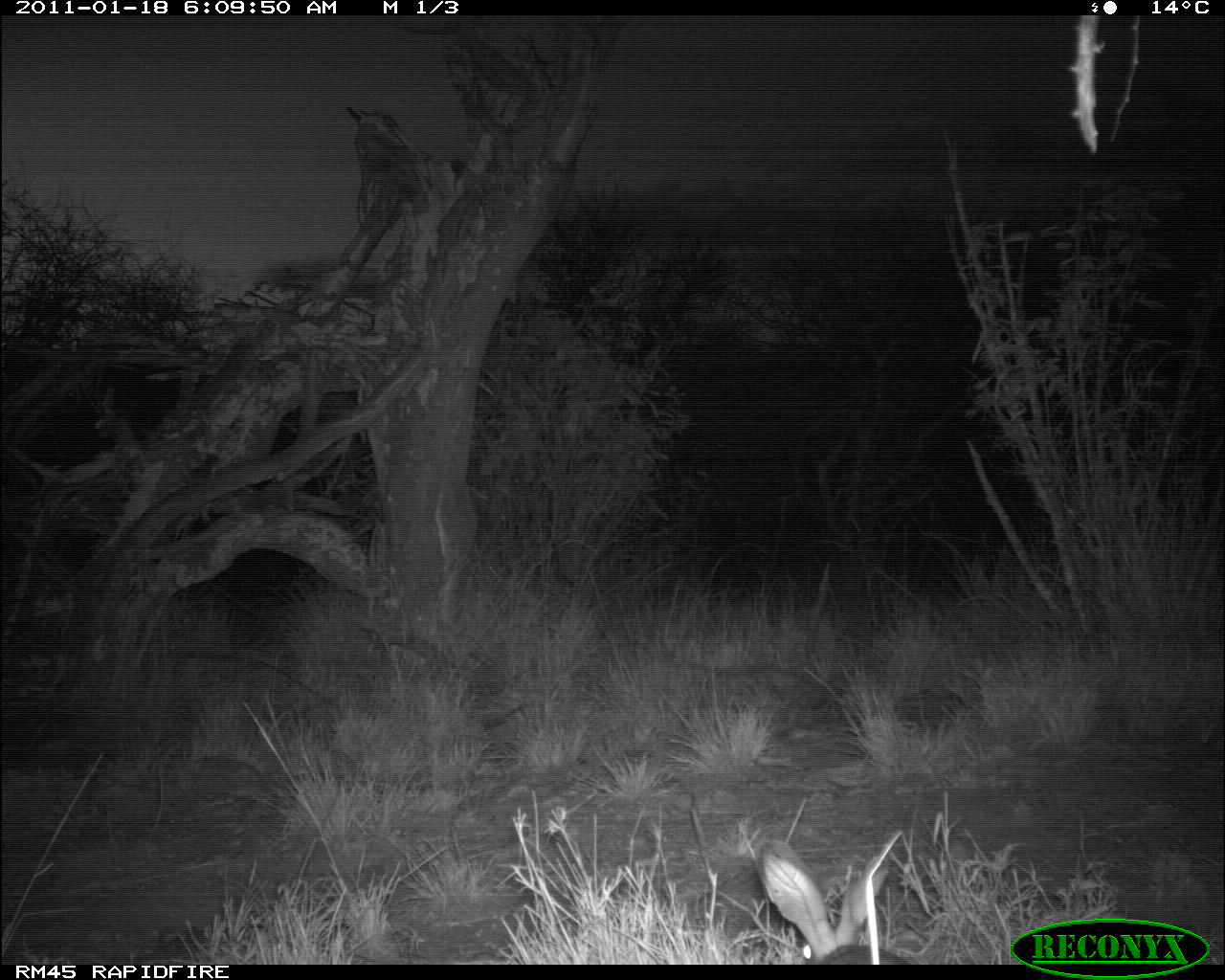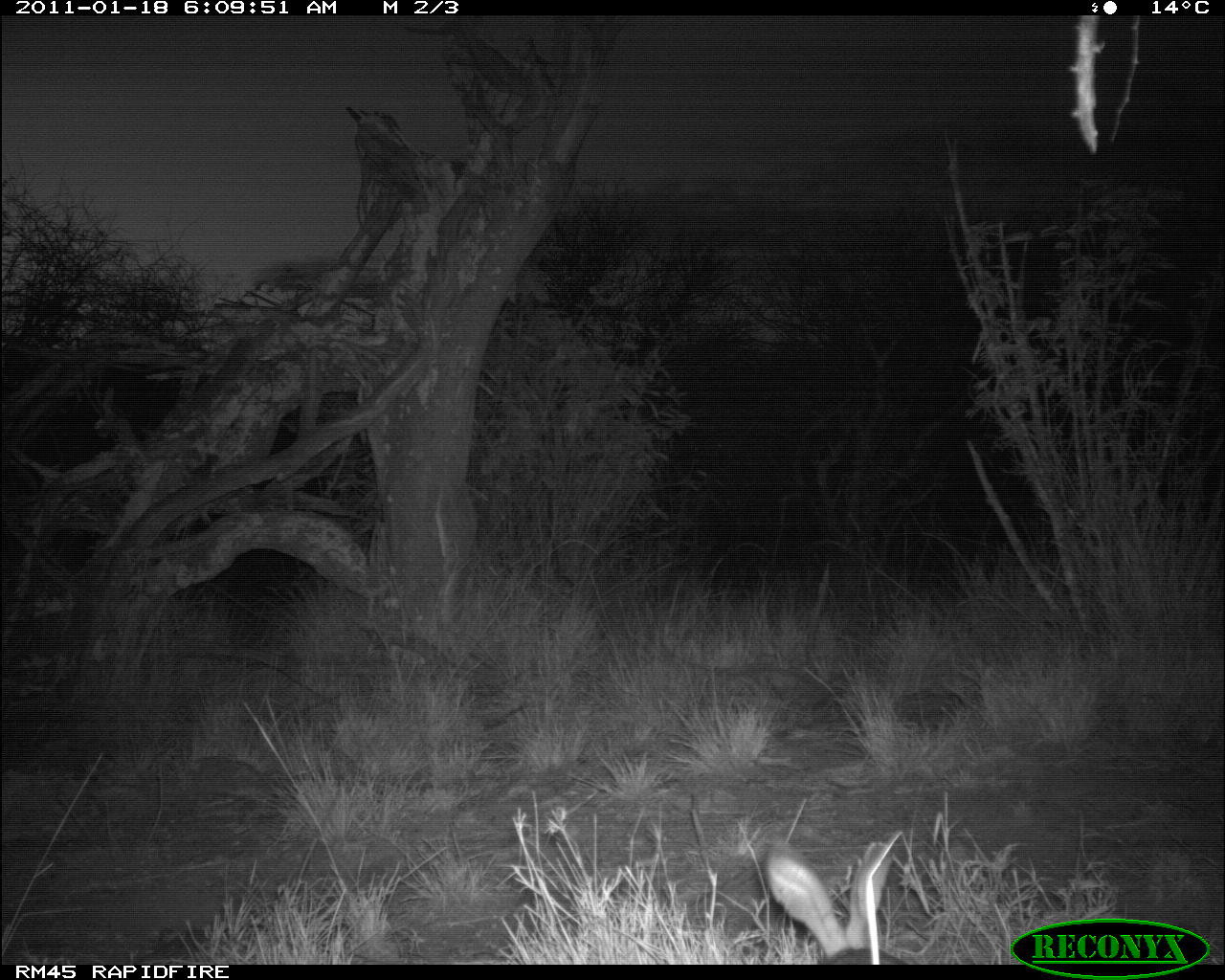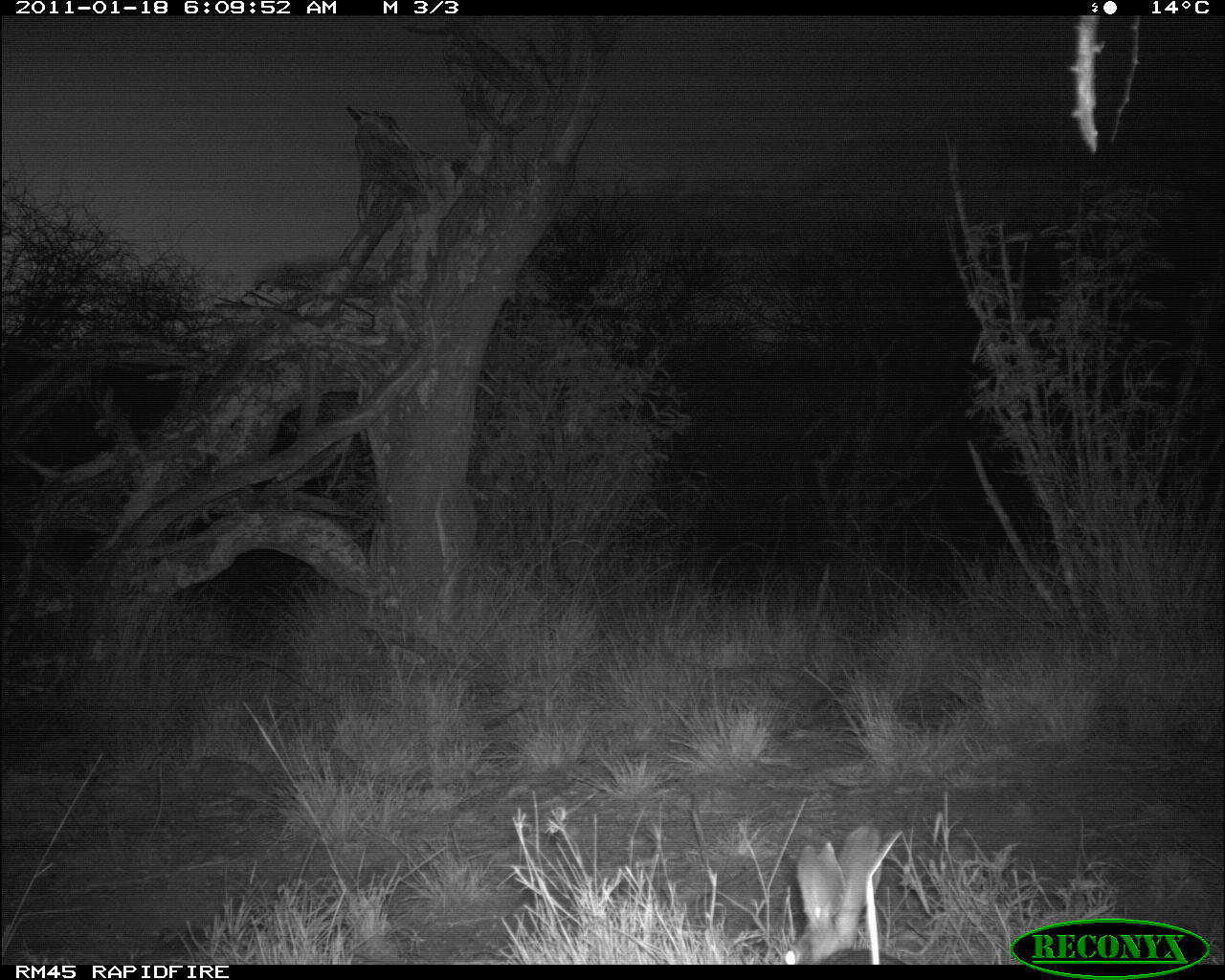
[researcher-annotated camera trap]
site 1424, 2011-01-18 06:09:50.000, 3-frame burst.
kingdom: Animalia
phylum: Chordata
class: Mammalia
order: Lagomorpha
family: Leporidae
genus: Lepus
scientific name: Lepus saxatilis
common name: scrub hare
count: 1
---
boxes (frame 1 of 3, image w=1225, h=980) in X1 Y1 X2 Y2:
lepus saxatilis: 757 834 918 962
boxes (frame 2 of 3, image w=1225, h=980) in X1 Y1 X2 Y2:
lepus saxatilis: 761 840 914 962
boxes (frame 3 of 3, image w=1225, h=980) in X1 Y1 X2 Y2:
lepus saxatilis: 780 822 915 961